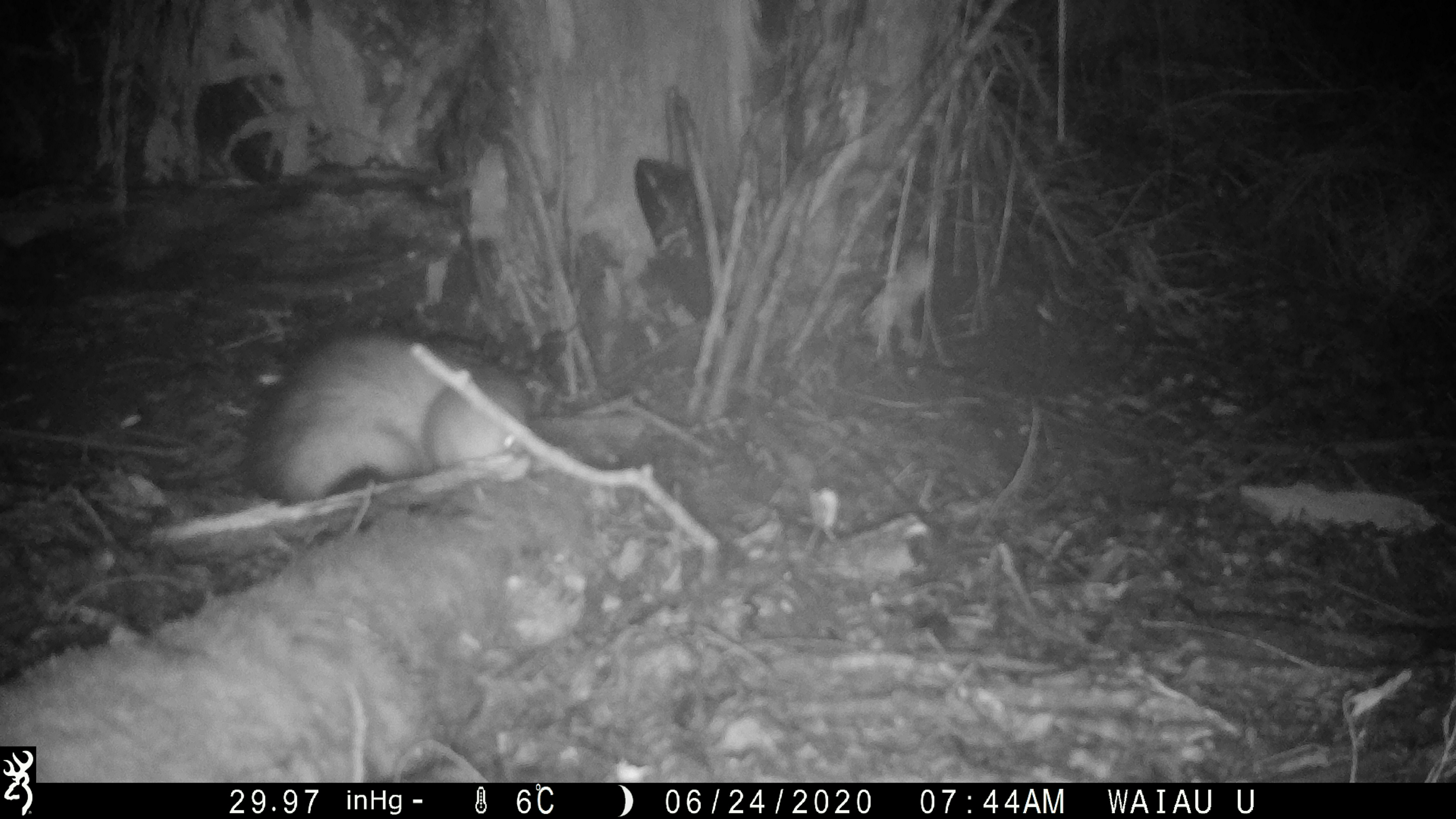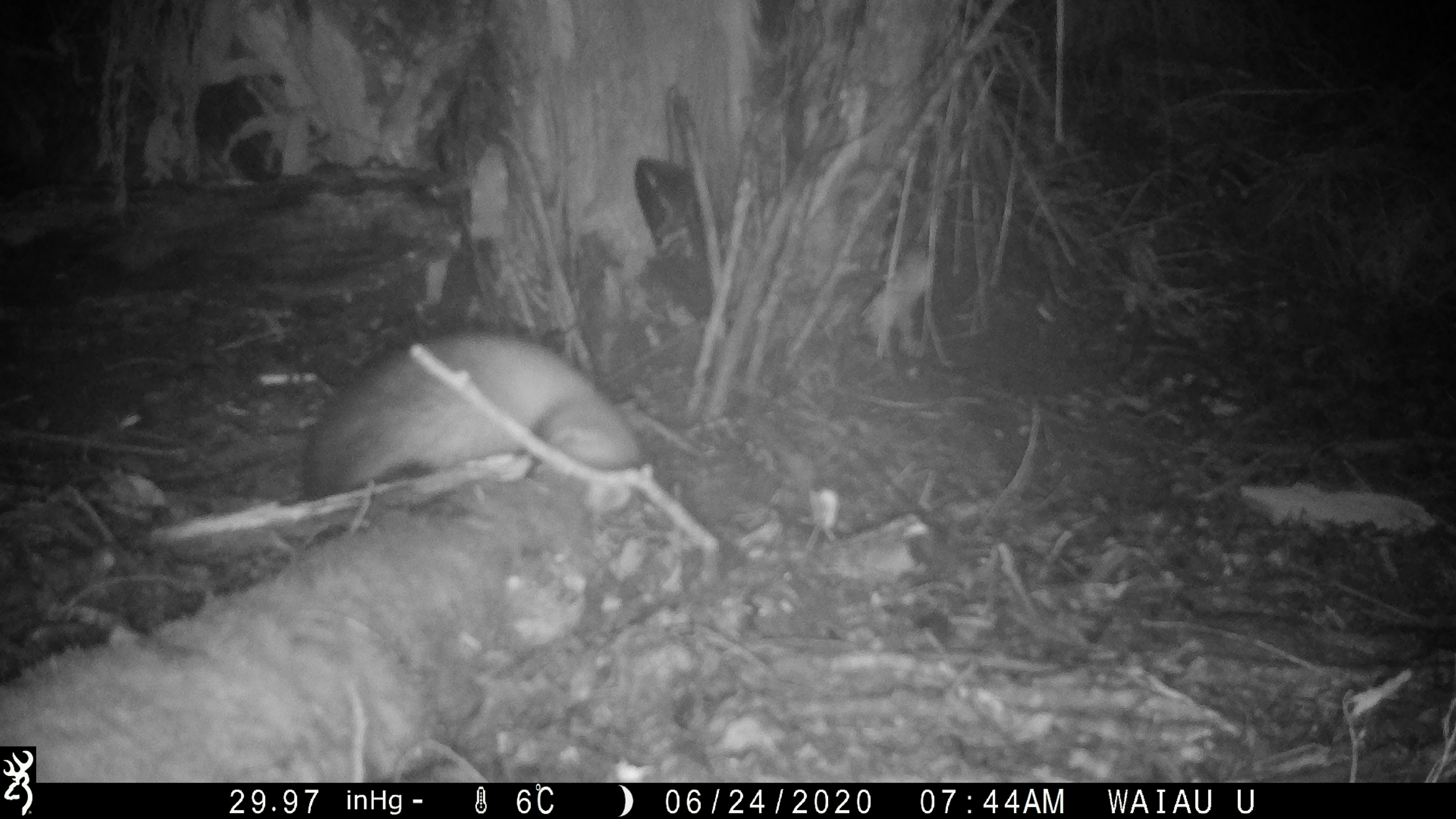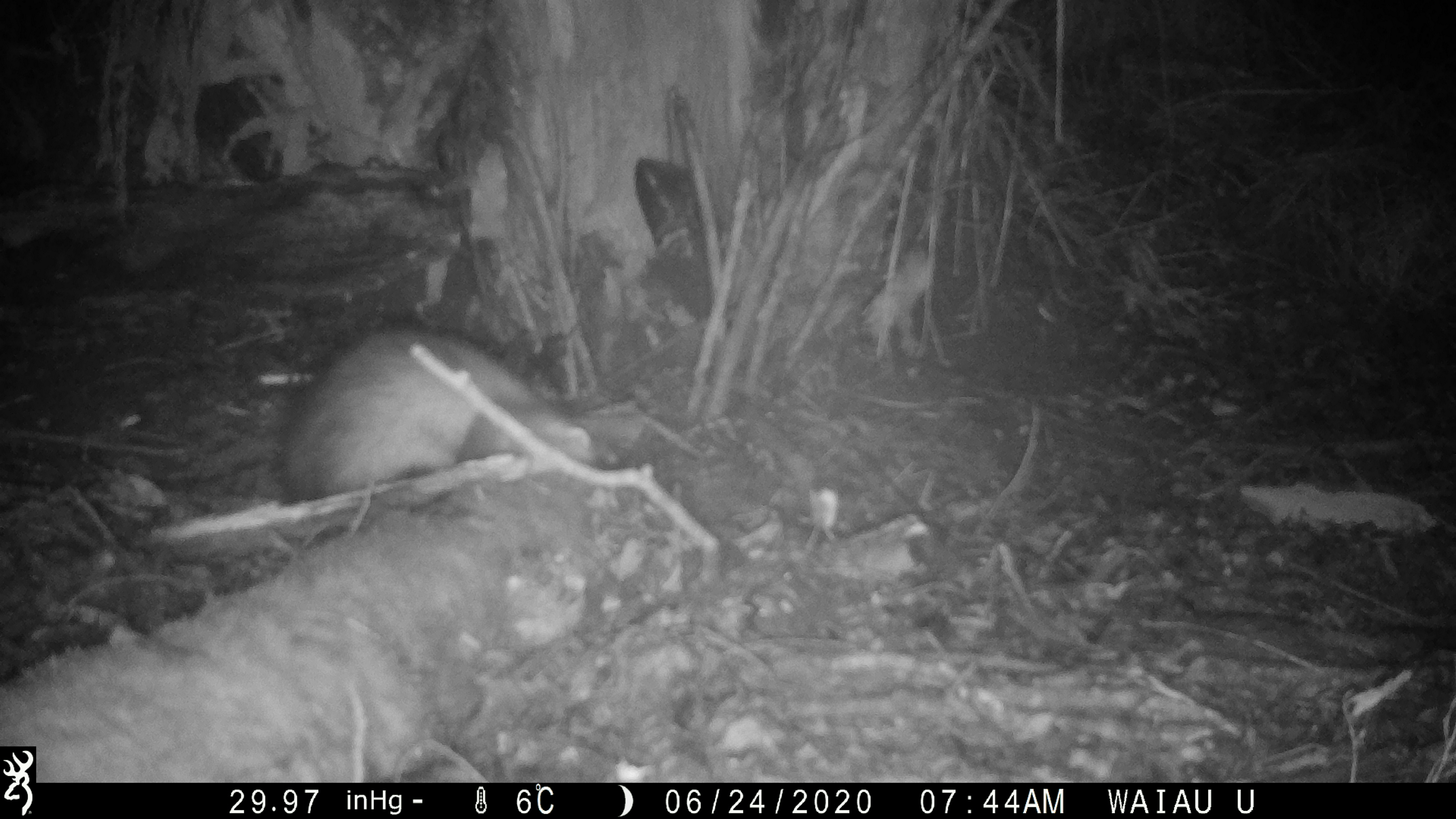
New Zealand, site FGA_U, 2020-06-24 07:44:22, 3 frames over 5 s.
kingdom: Animalia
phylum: Chordata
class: Mammalia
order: Carnivora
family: Mustelidae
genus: Mustela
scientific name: Mustela furo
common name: ferret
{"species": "ferret (Mustela furo)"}